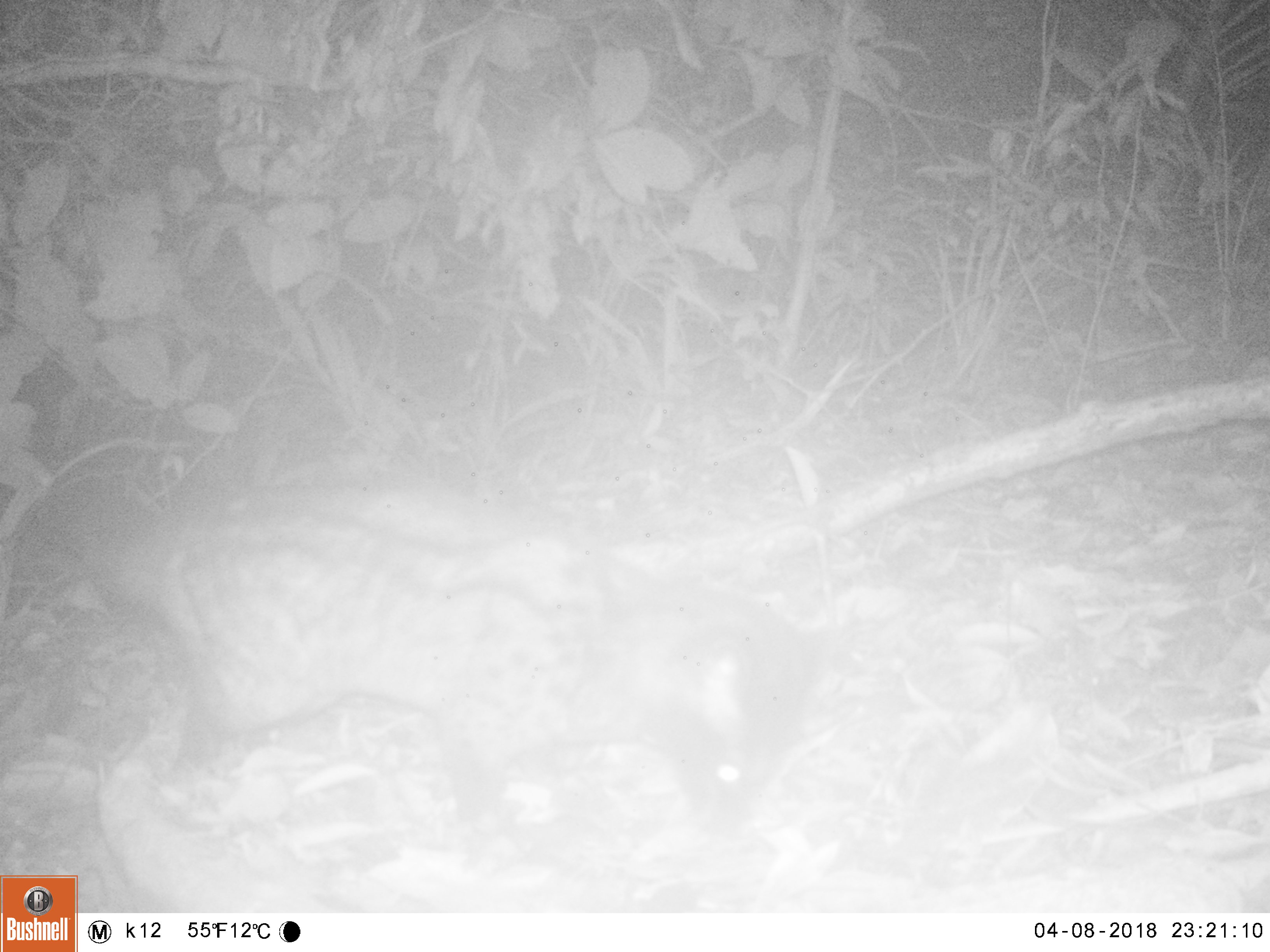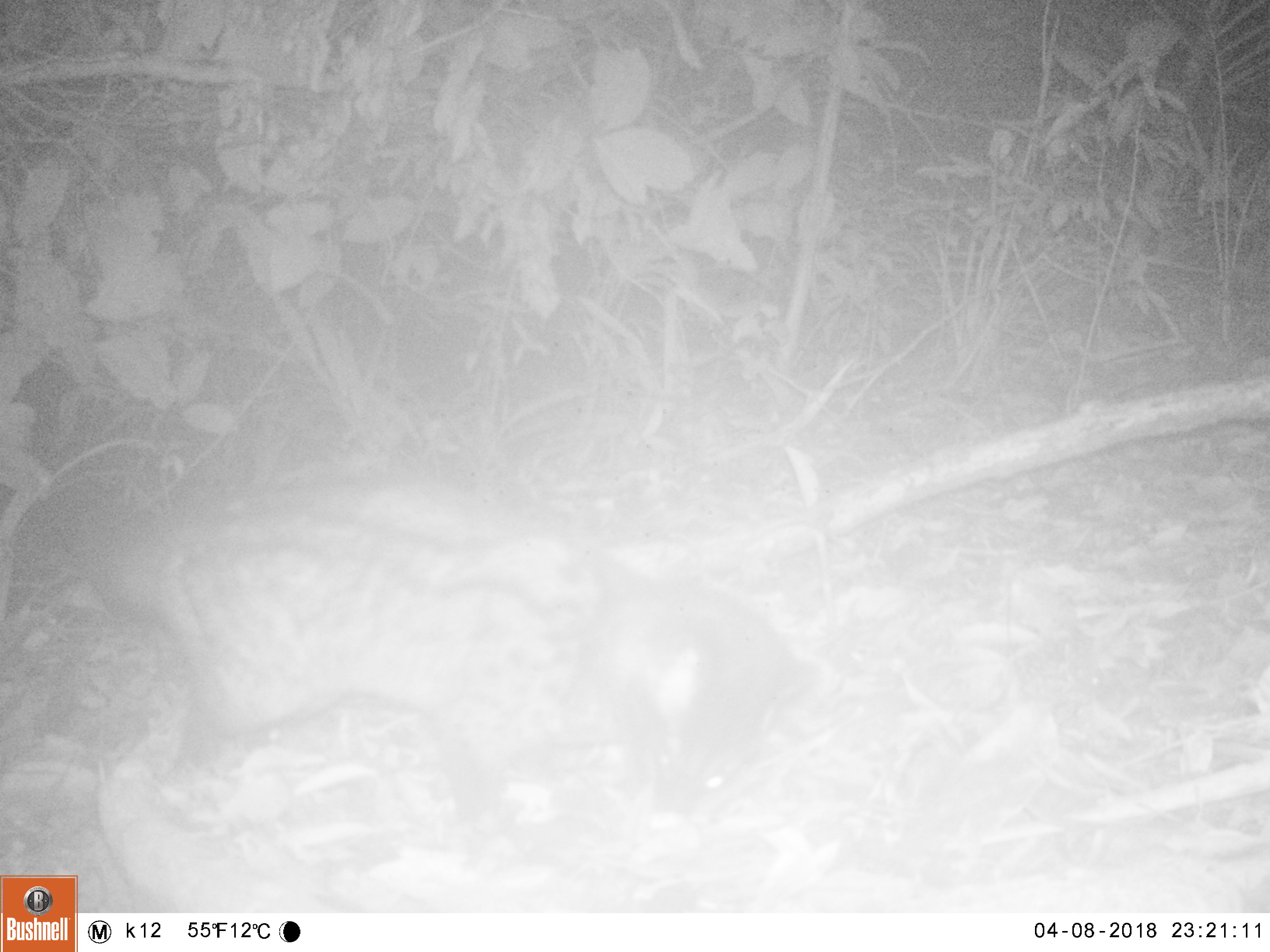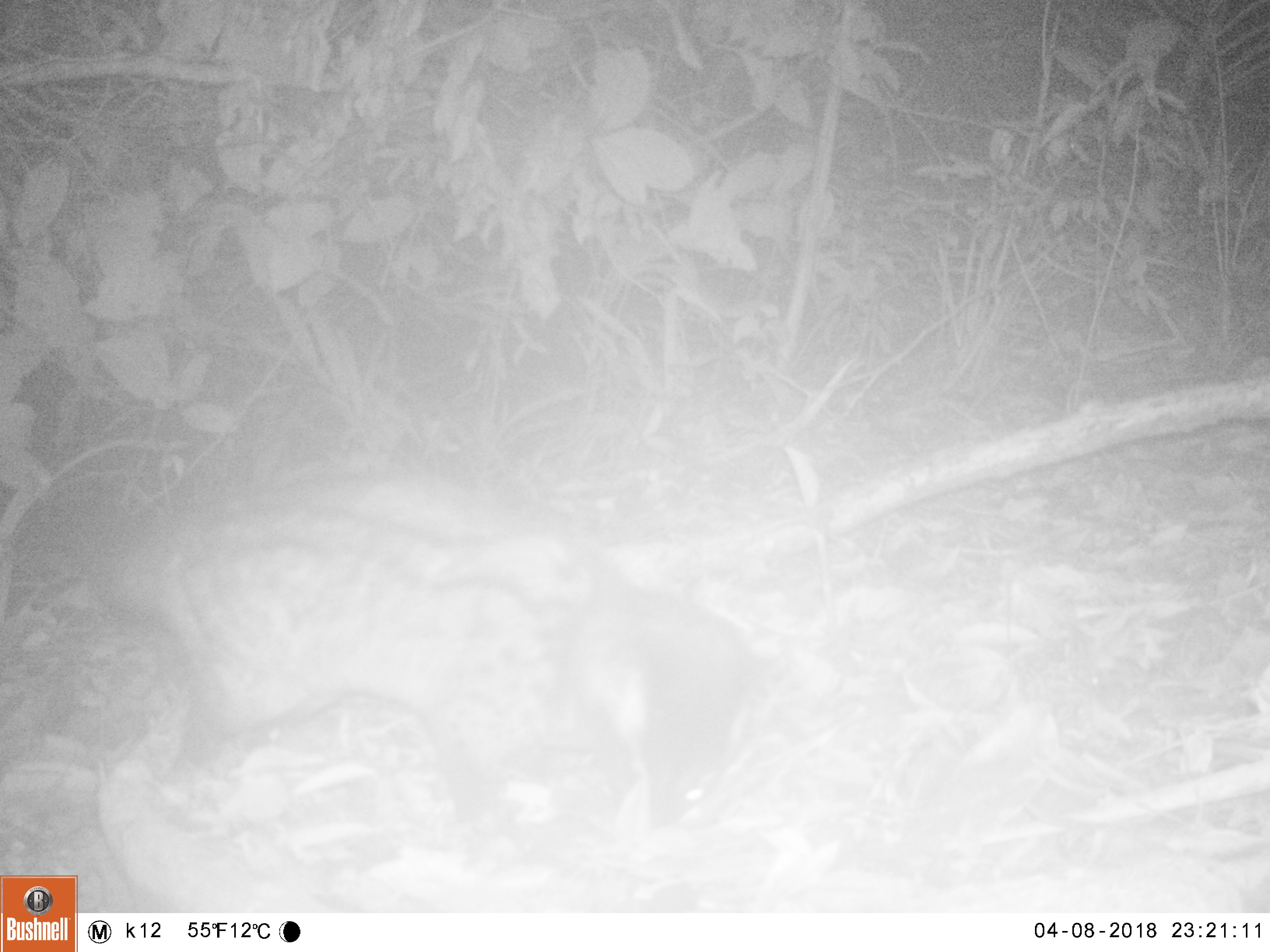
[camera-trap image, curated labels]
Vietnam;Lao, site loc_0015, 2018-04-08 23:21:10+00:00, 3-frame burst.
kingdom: Animalia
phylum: Chordata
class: Mammalia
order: Carnivora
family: Viverridae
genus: Paradoxurus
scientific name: Paradoxurus hermaphroditus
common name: common palm civet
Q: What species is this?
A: Common palm civet (Paradoxurus hermaphroditus).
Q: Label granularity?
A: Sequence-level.